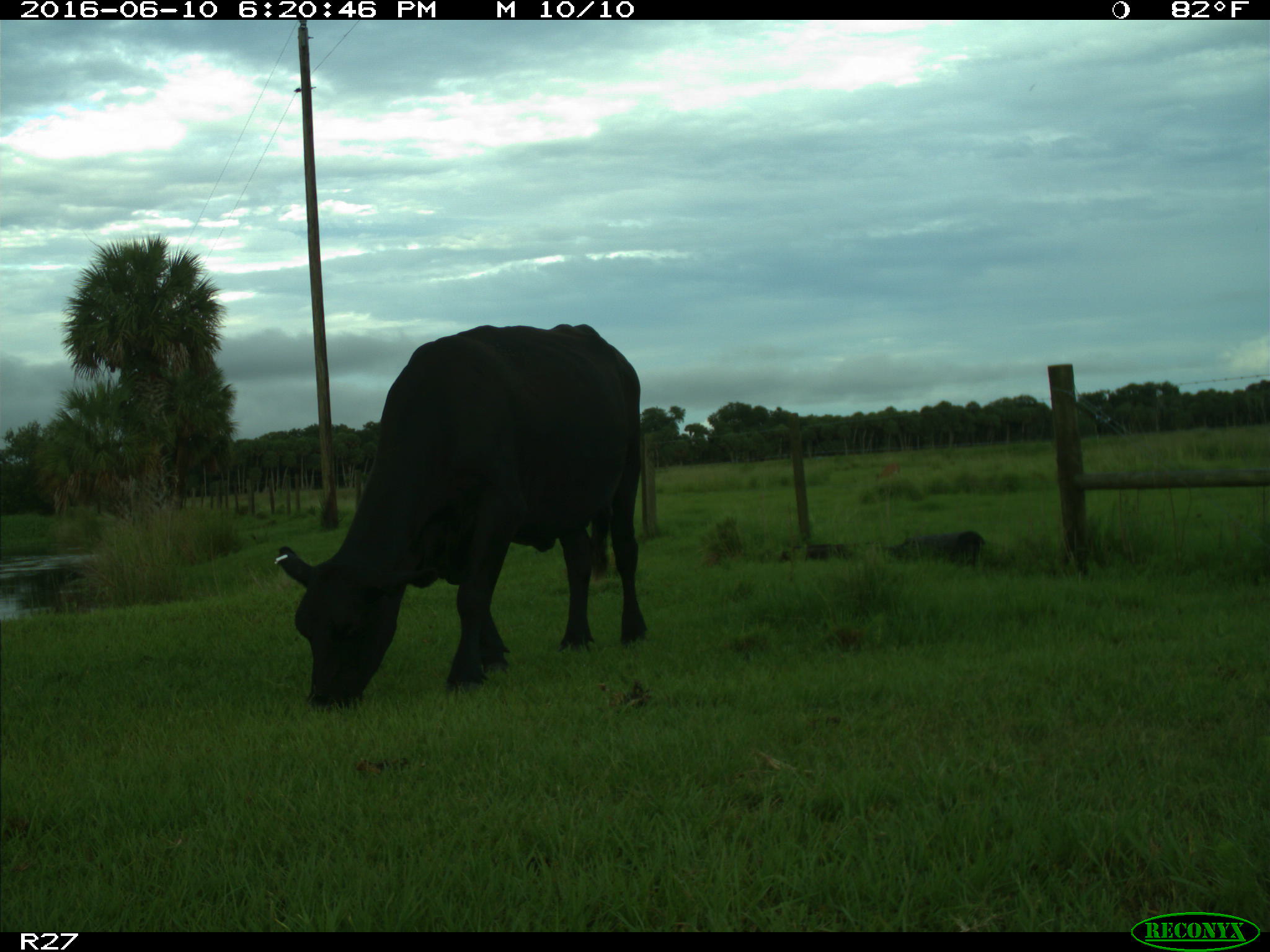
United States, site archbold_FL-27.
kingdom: Animalia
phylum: Chordata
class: Mammalia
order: Artiodactyla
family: Bovidae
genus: Bos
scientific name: Bos taurus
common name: domestic cow